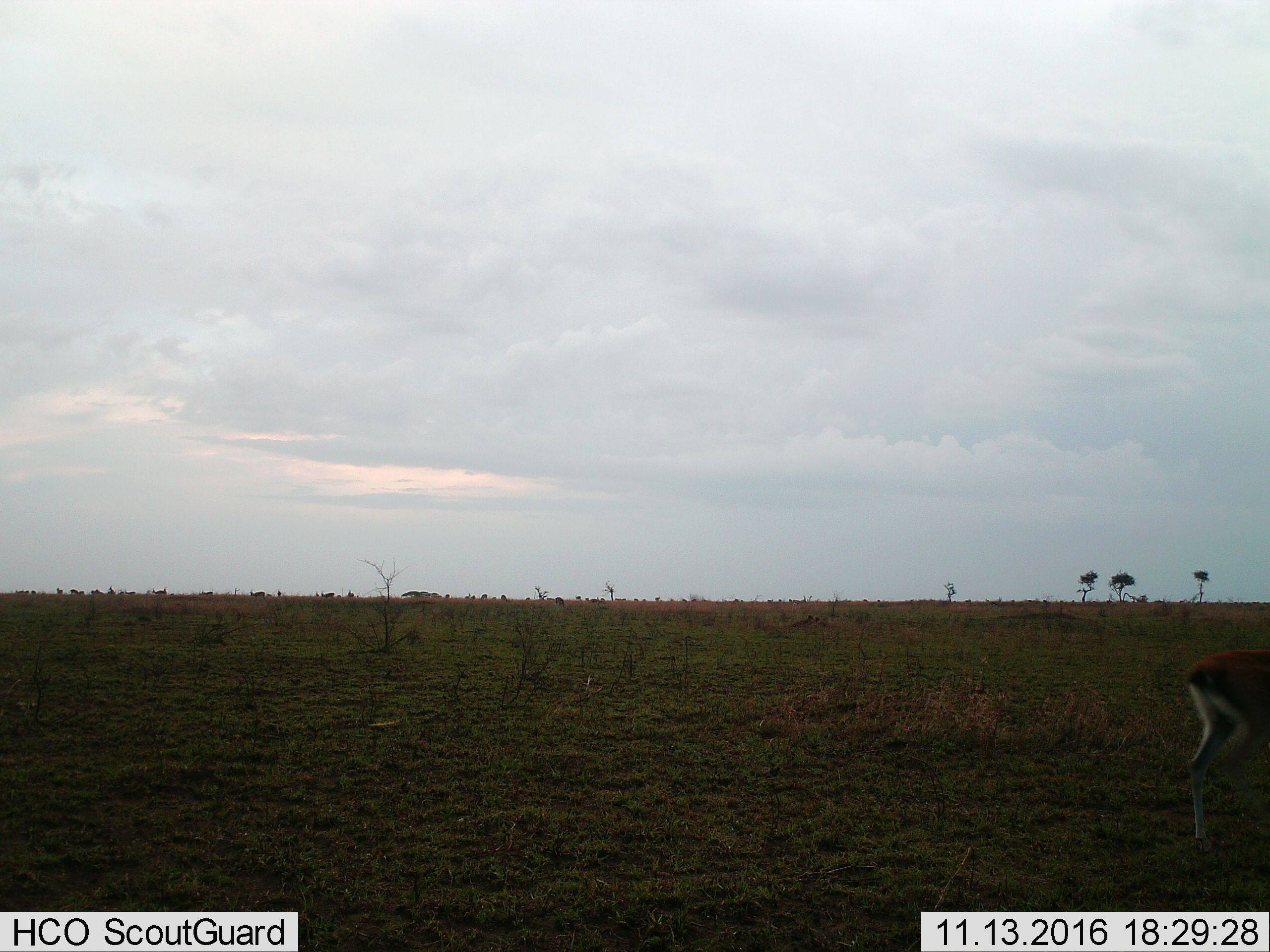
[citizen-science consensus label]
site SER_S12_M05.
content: unidentified animal